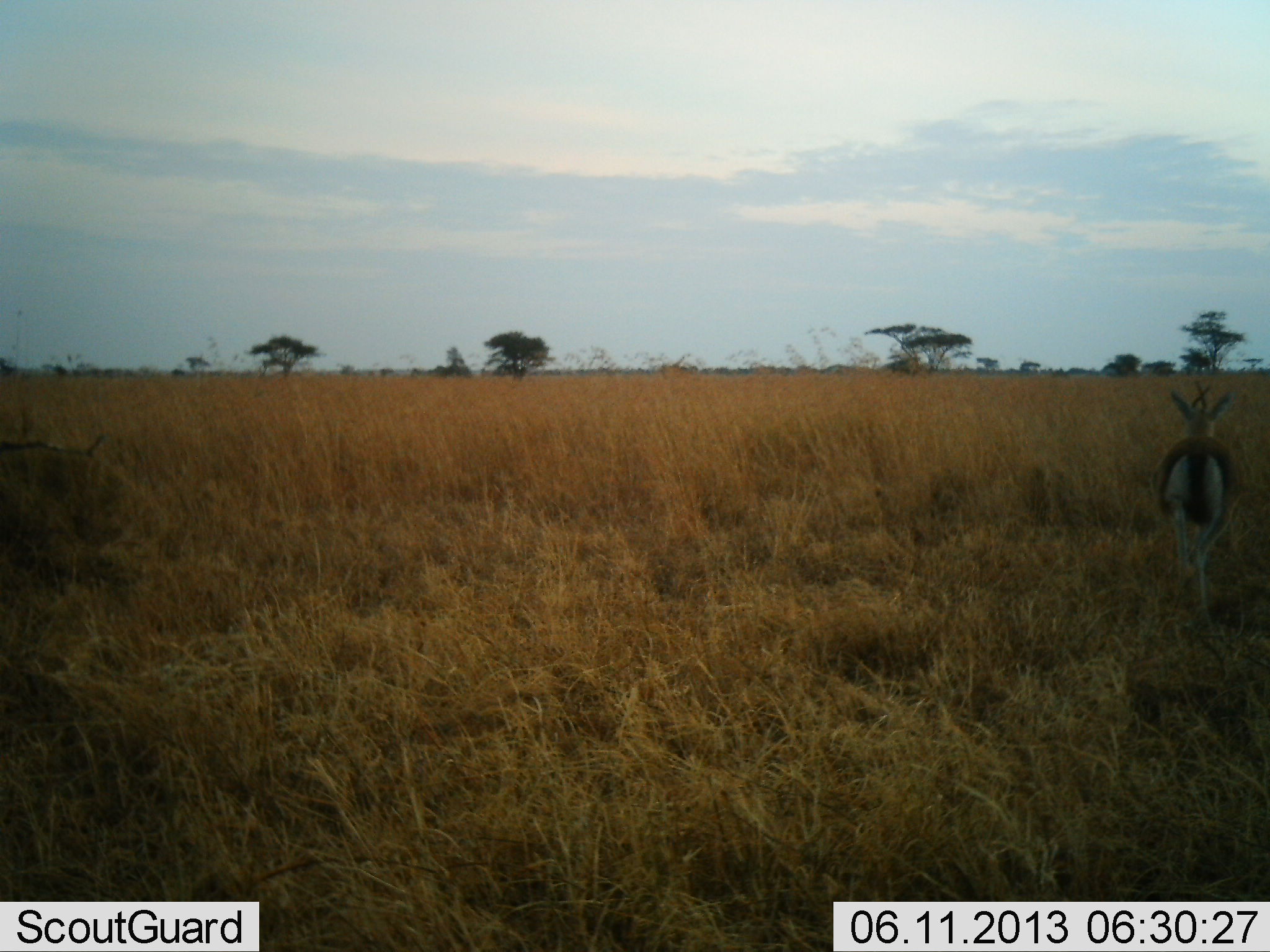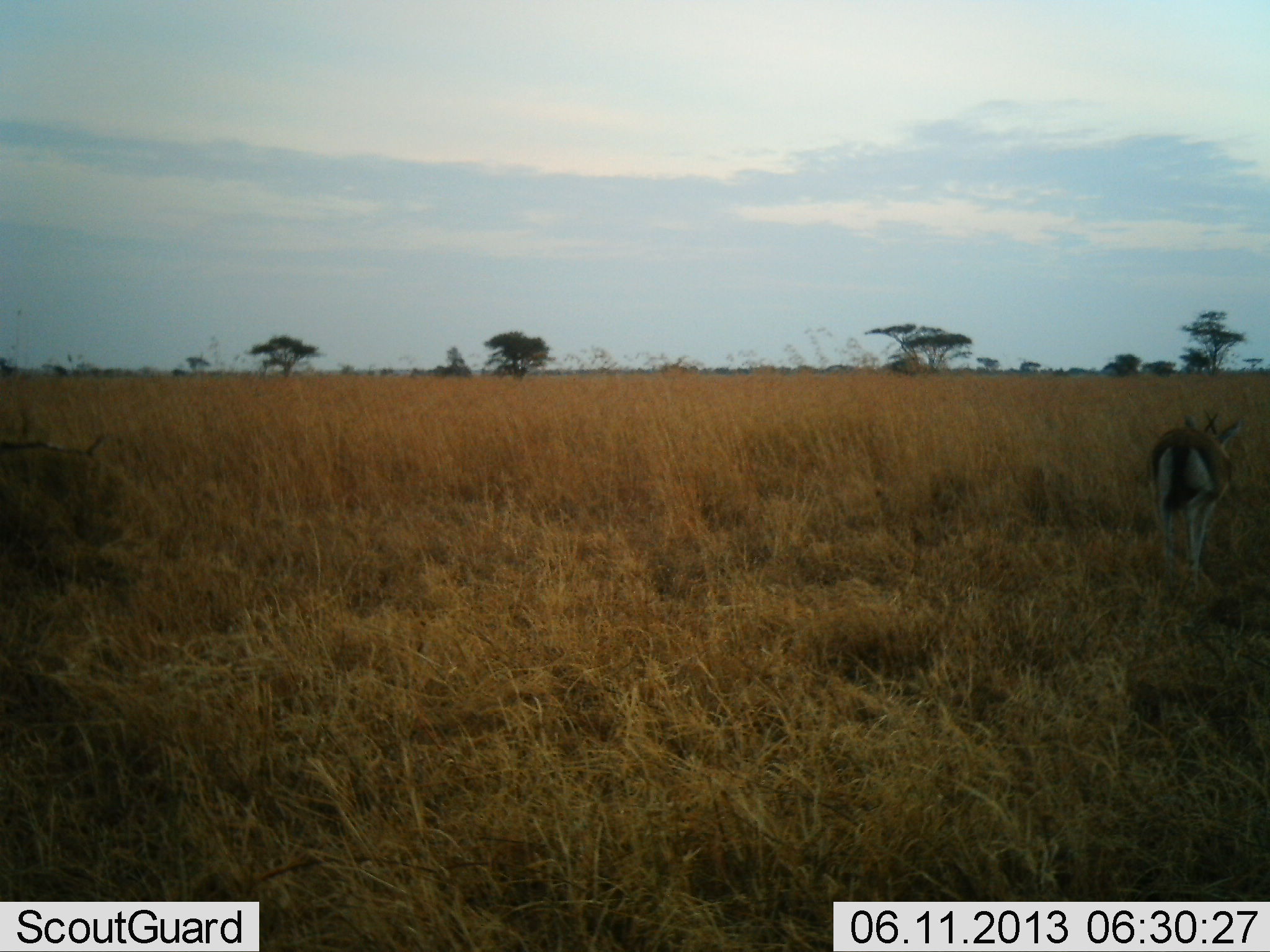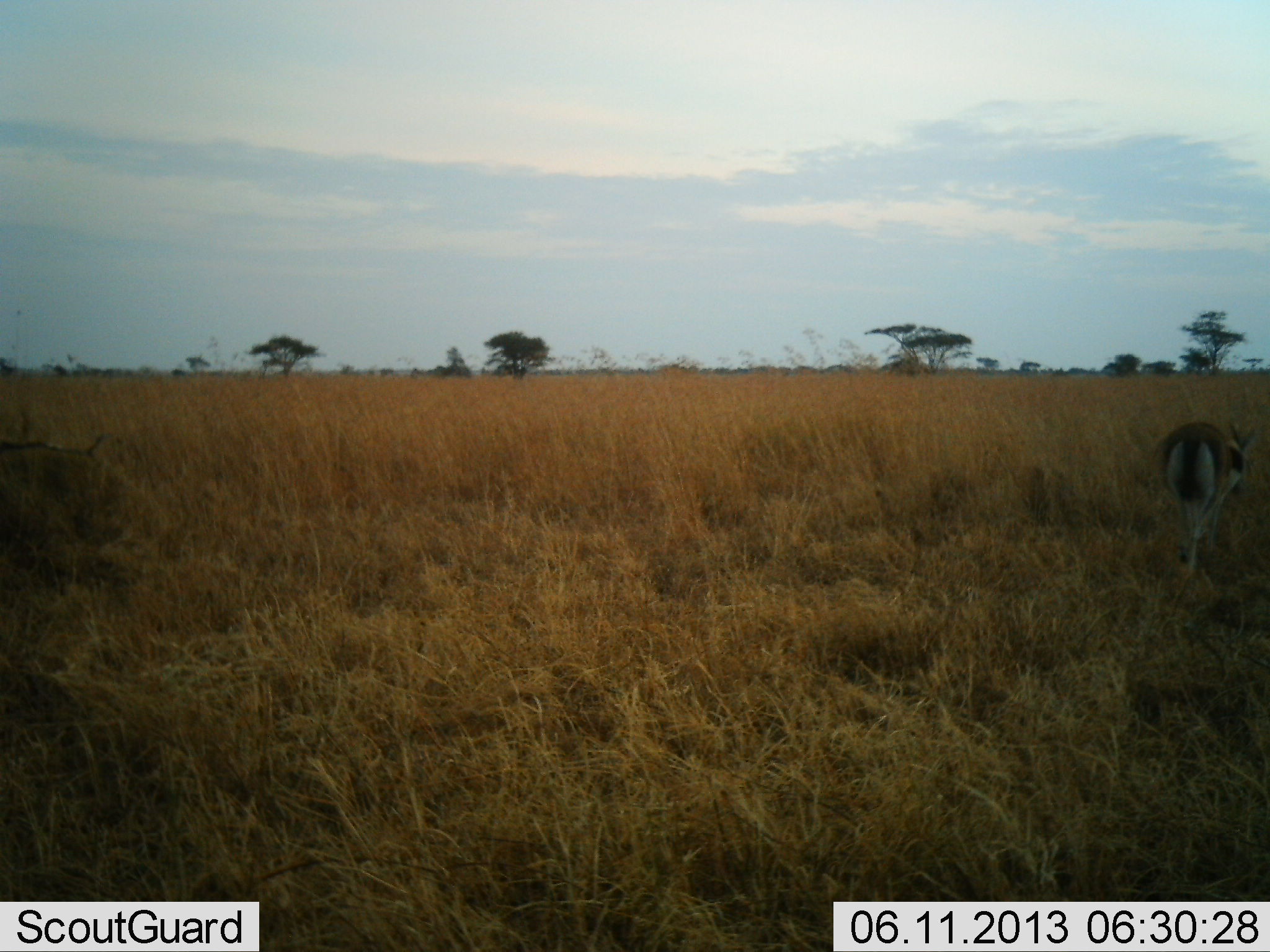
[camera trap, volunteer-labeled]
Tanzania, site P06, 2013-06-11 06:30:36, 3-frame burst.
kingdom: Animalia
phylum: Chordata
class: Mammalia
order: Artiodactyla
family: Bovidae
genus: Eudorcas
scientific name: Eudorcas thomsonii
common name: thomson's gazelle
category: gazellethomsons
Gazellethomsons (thomson's gazelle) (Eudorcas thomsonii), count 1. Behavior (volunteer vote fractions): standing 25%, resting 0%, moving 69%, interacting 0%. Young present (vote fraction): 0%. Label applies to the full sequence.